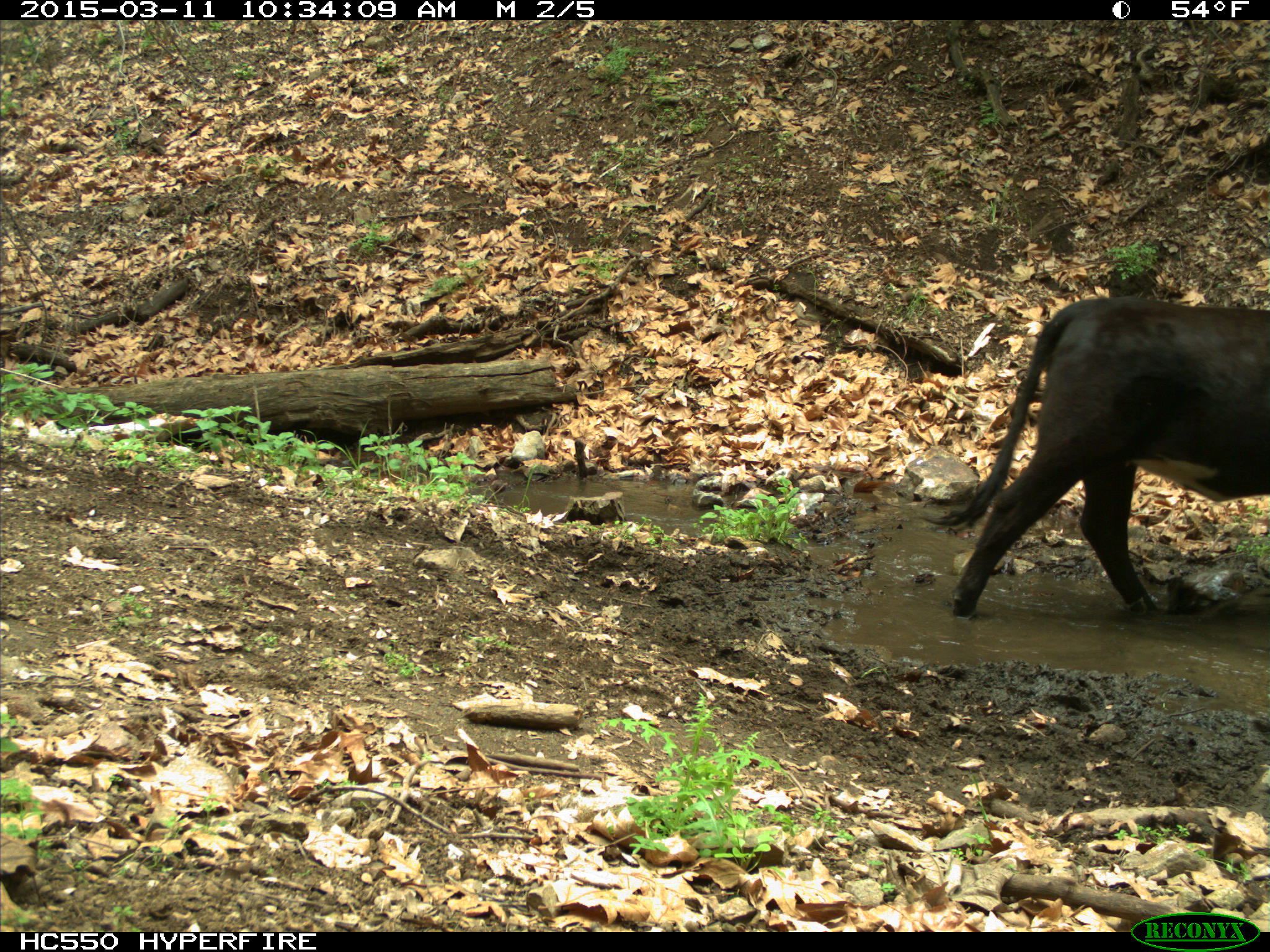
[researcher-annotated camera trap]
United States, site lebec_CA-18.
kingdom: Animalia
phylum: Chordata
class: Mammalia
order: Artiodactyla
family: Bovidae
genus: Bos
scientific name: Bos taurus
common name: domestic cow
Bos taurus (domestic cow).